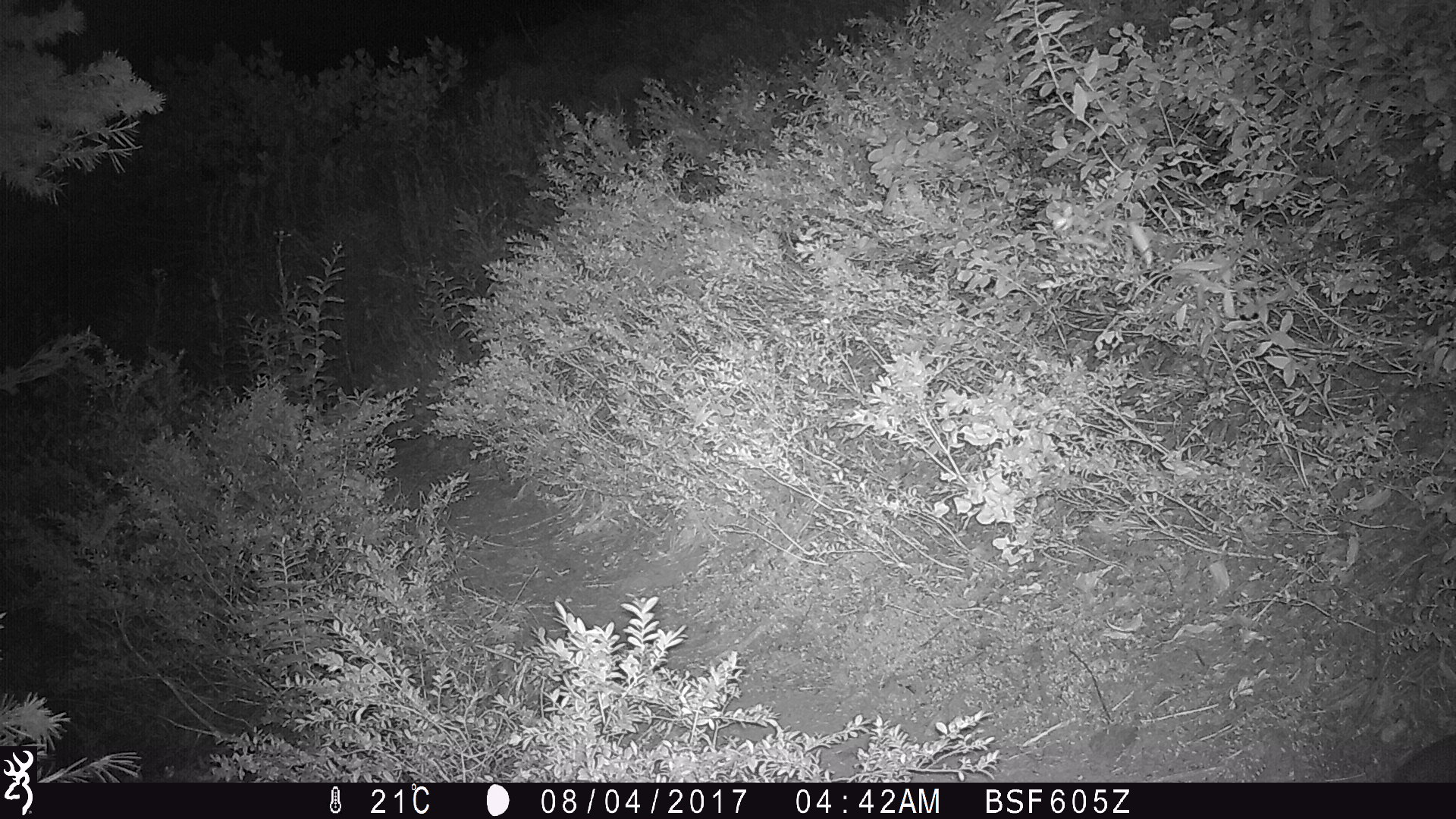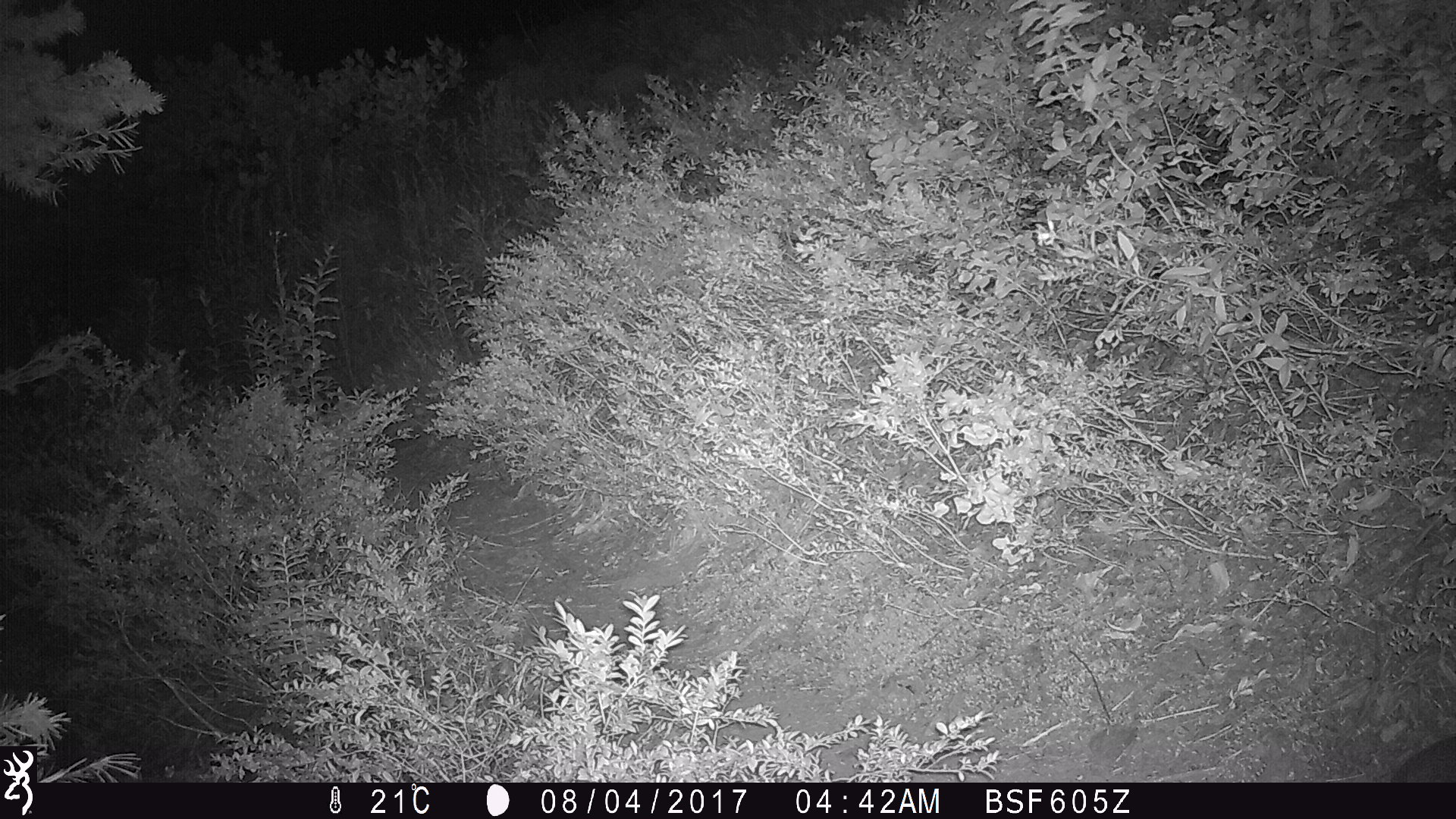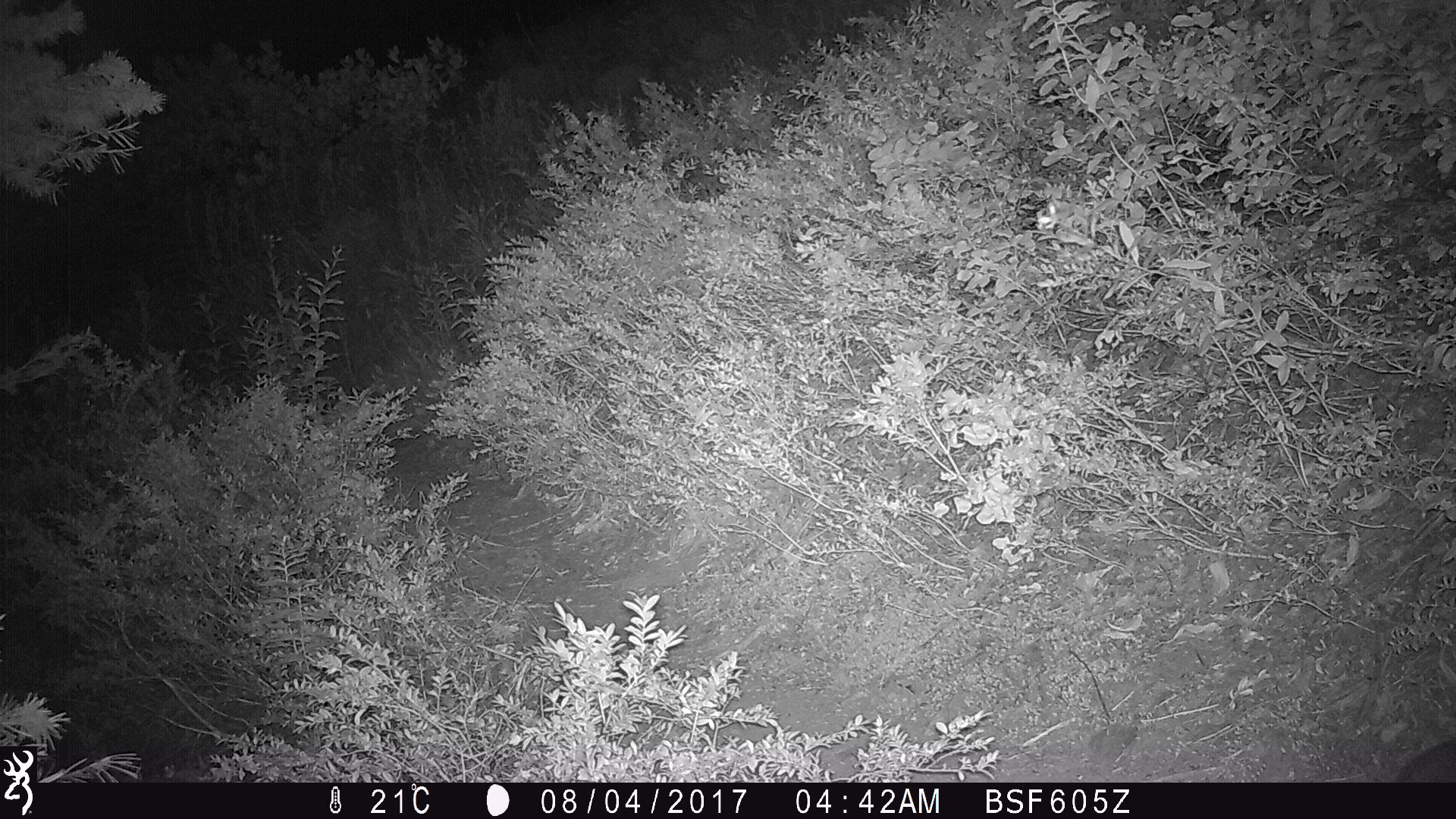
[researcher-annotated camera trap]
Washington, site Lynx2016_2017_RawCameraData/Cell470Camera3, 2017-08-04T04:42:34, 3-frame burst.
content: unidentified animal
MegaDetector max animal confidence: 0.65